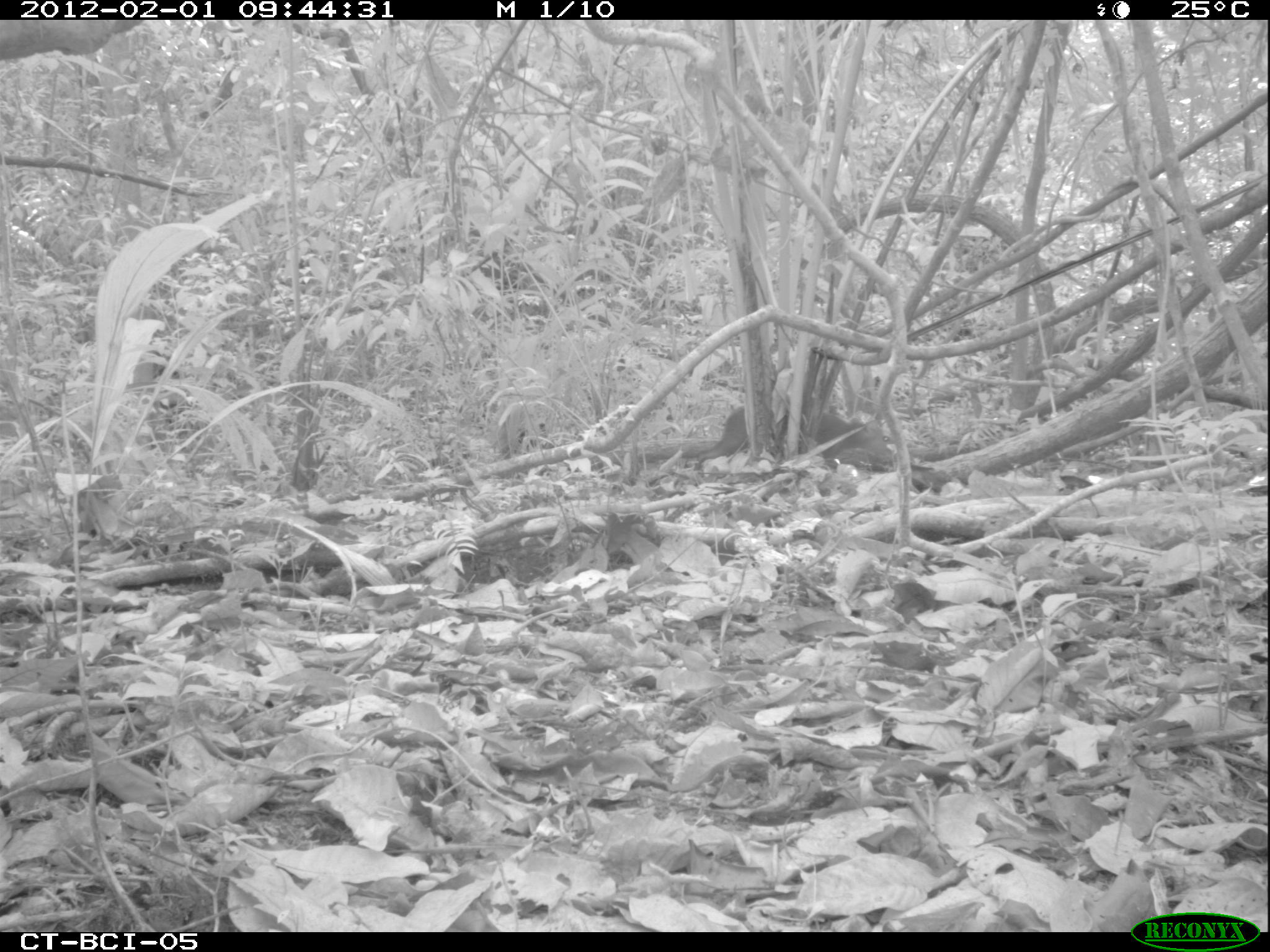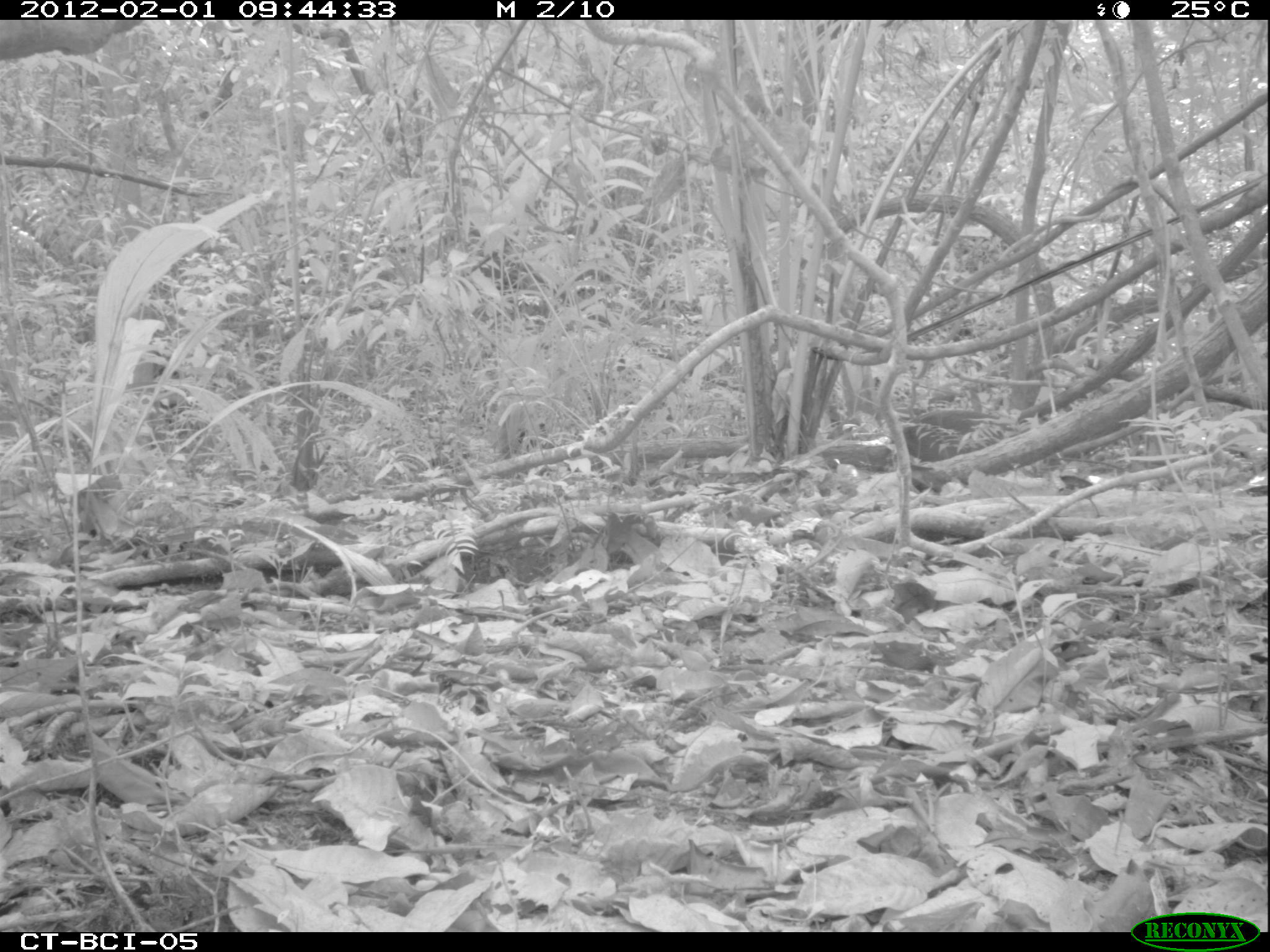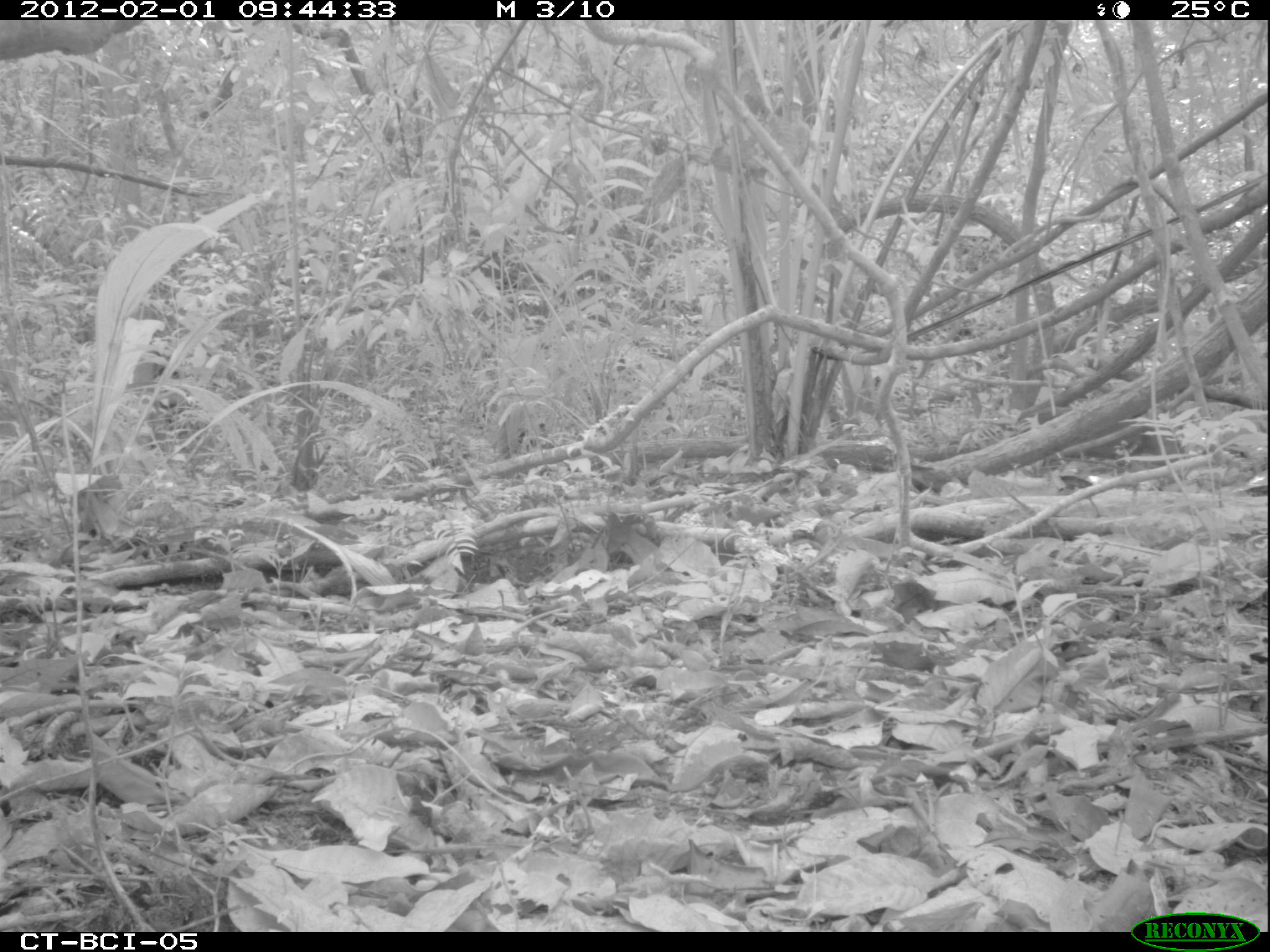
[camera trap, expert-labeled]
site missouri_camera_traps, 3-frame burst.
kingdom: Animalia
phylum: Chordata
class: Mammalia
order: Rodentia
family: Dasyproctidae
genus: Dasyprocta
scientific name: Dasyprocta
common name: agouti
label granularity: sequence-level